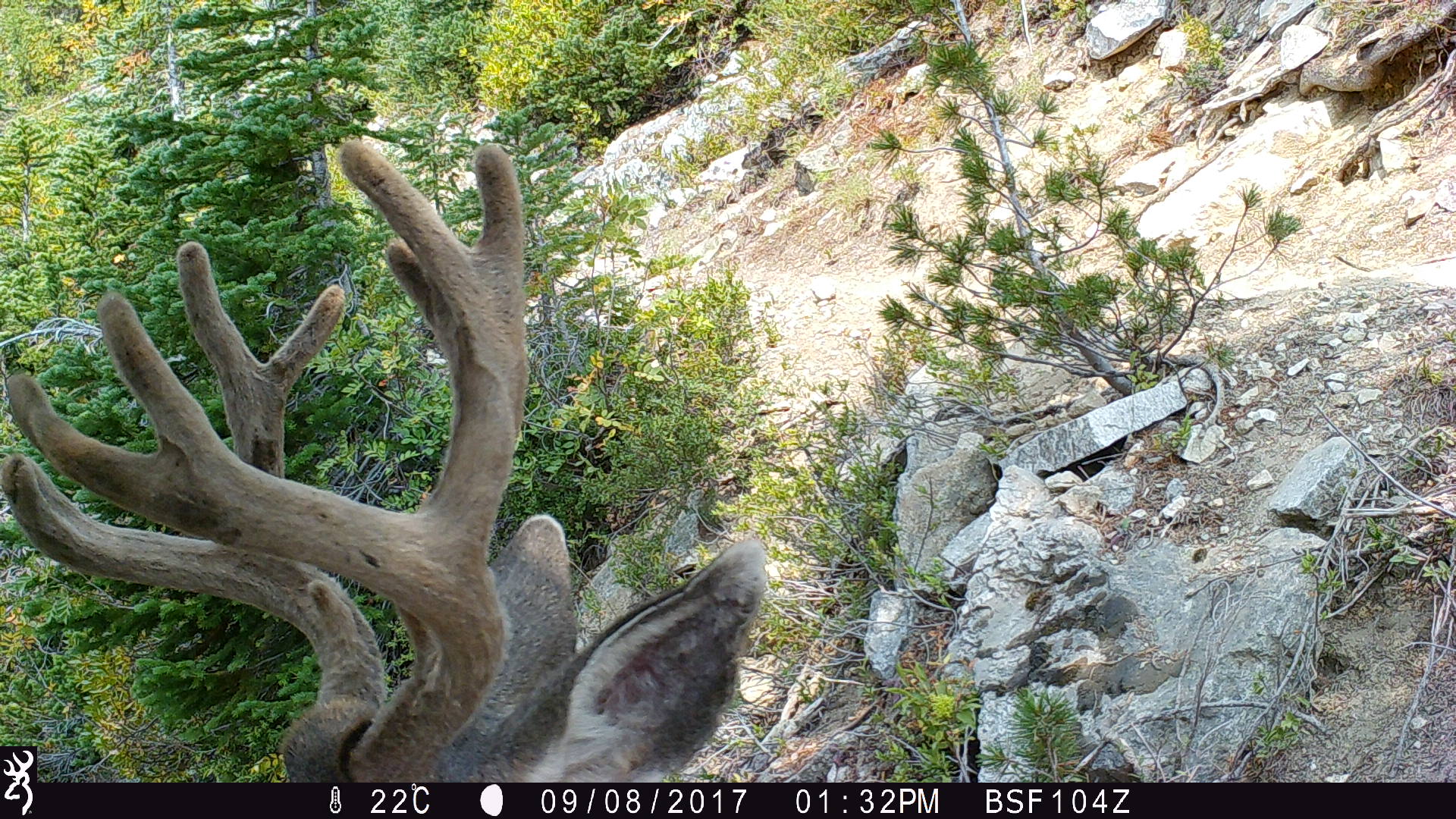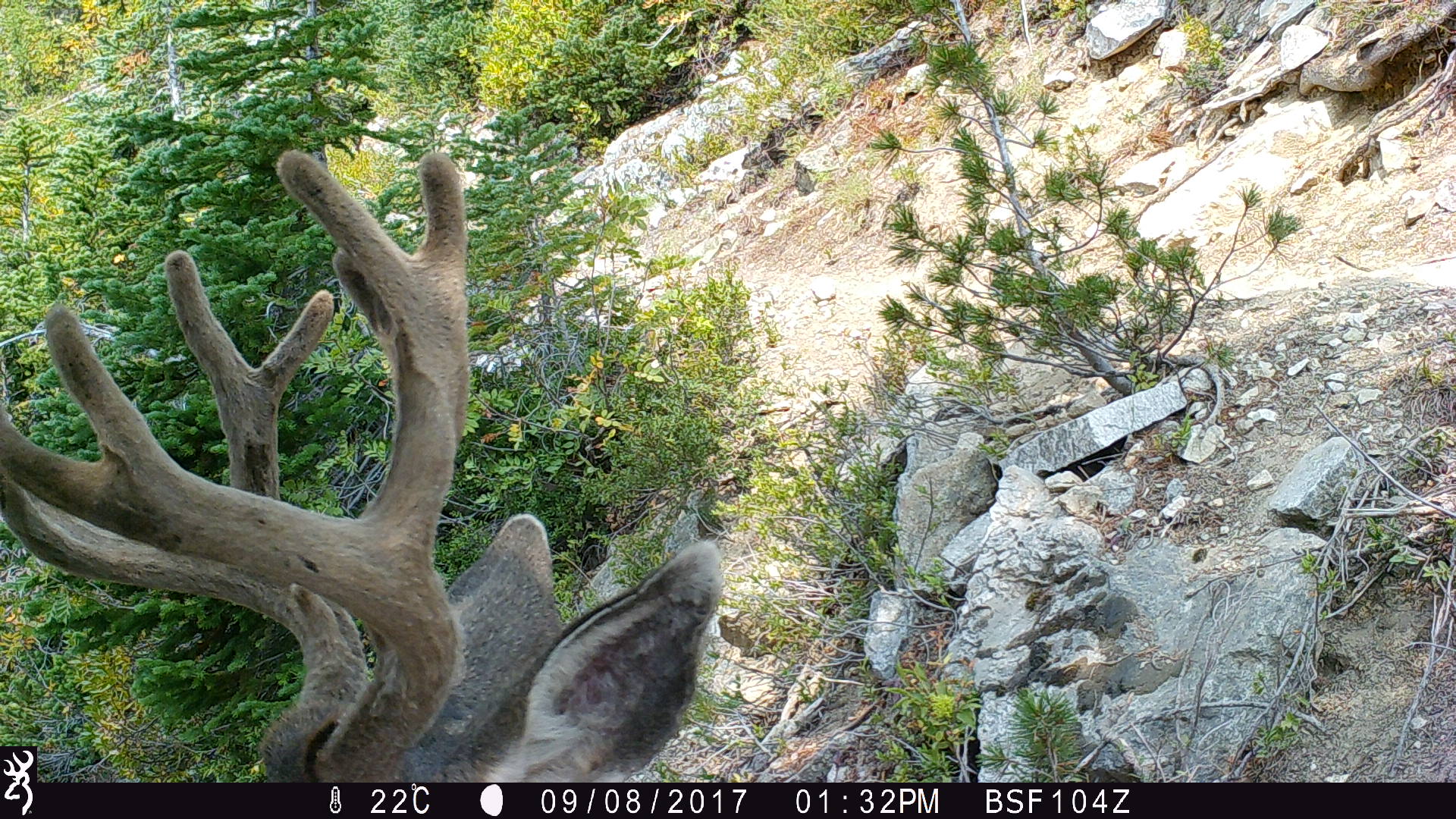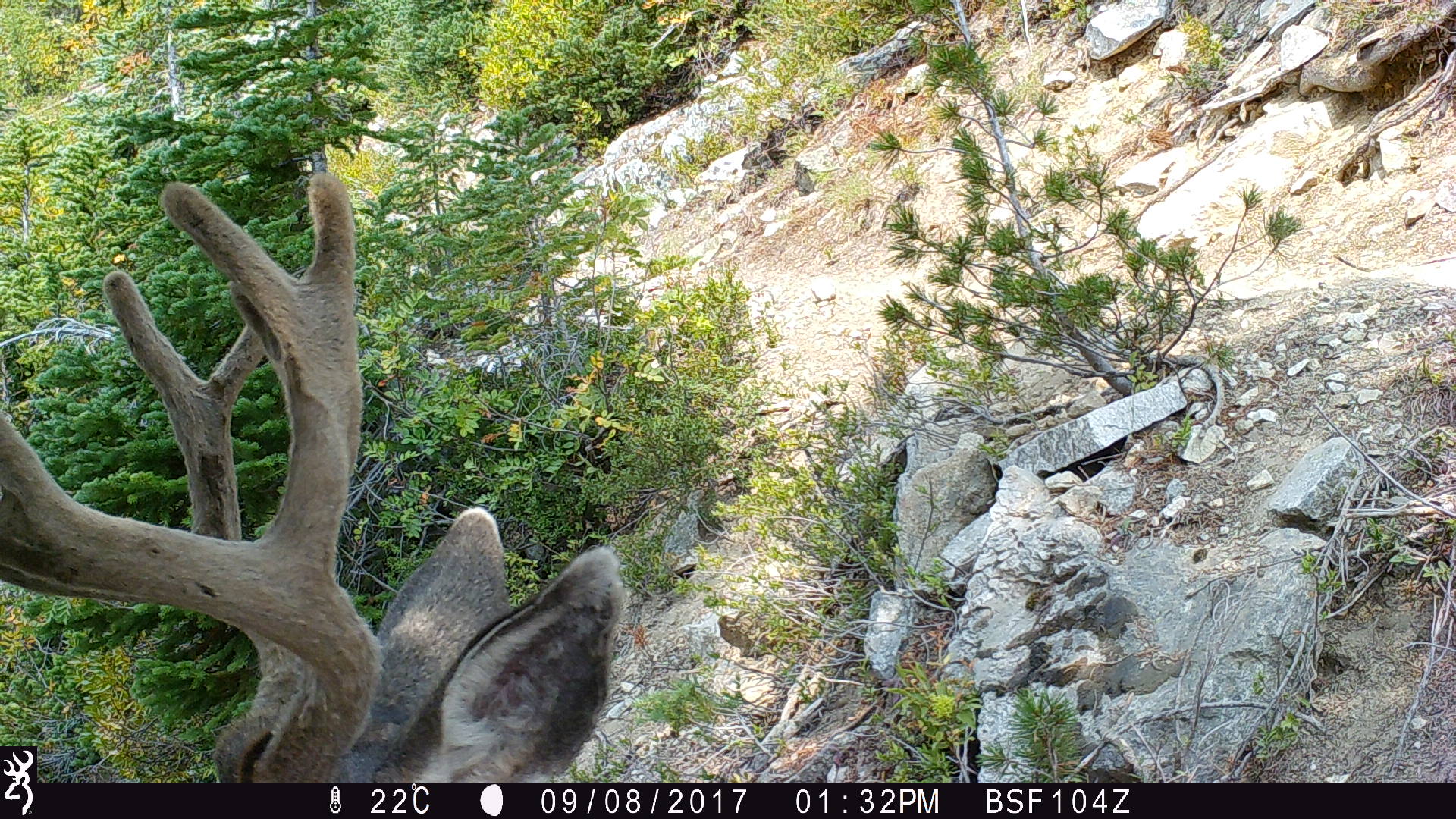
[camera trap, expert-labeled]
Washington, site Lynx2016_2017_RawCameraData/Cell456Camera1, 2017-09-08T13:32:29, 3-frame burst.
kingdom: Animalia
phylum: Chordata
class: Mammalia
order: Artiodactyla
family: Cervidae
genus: Odocoileus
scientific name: Odocoileus hemionus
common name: mule deer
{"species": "Odocoileus hemionus (mule deer)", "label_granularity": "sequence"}